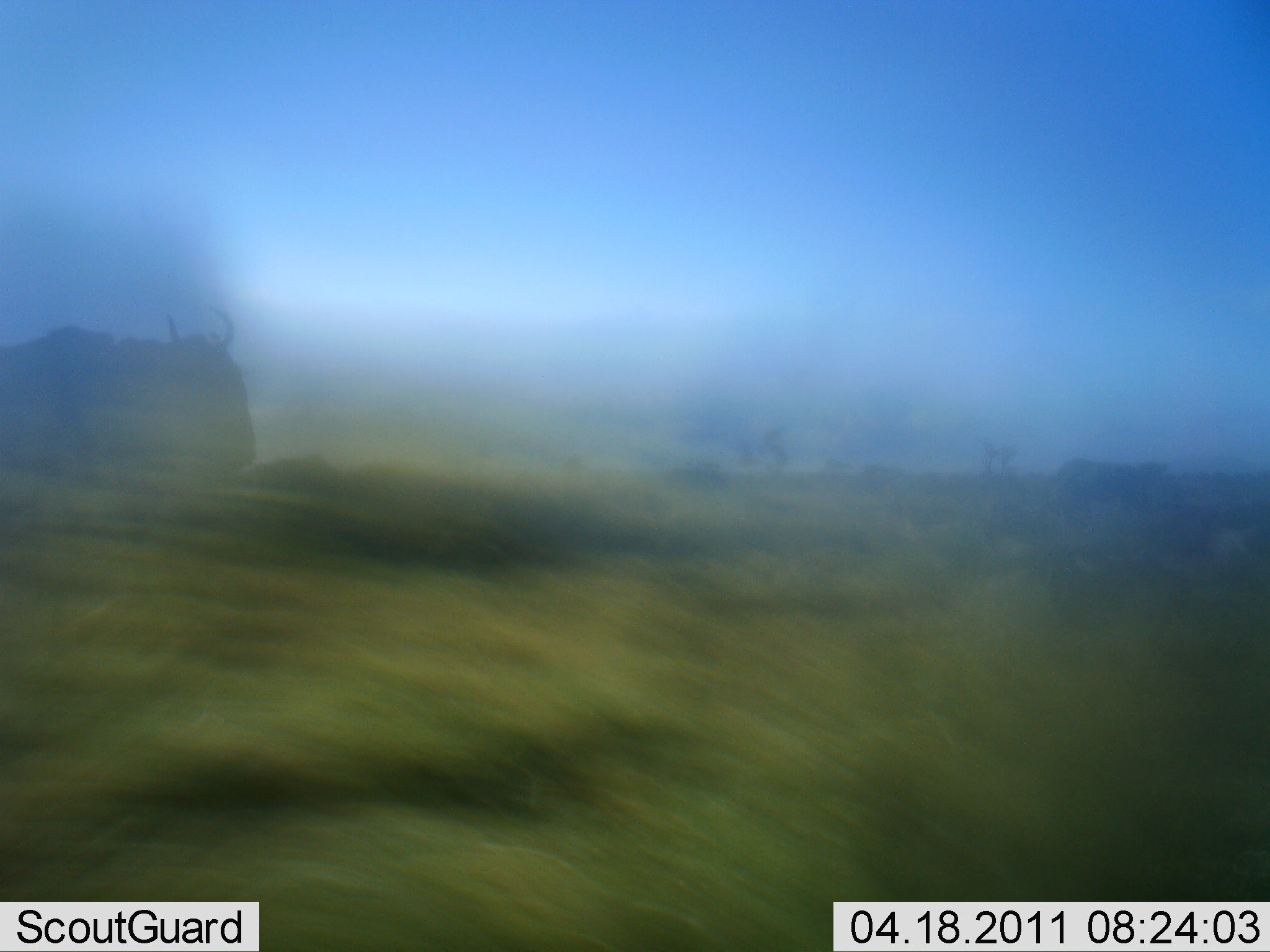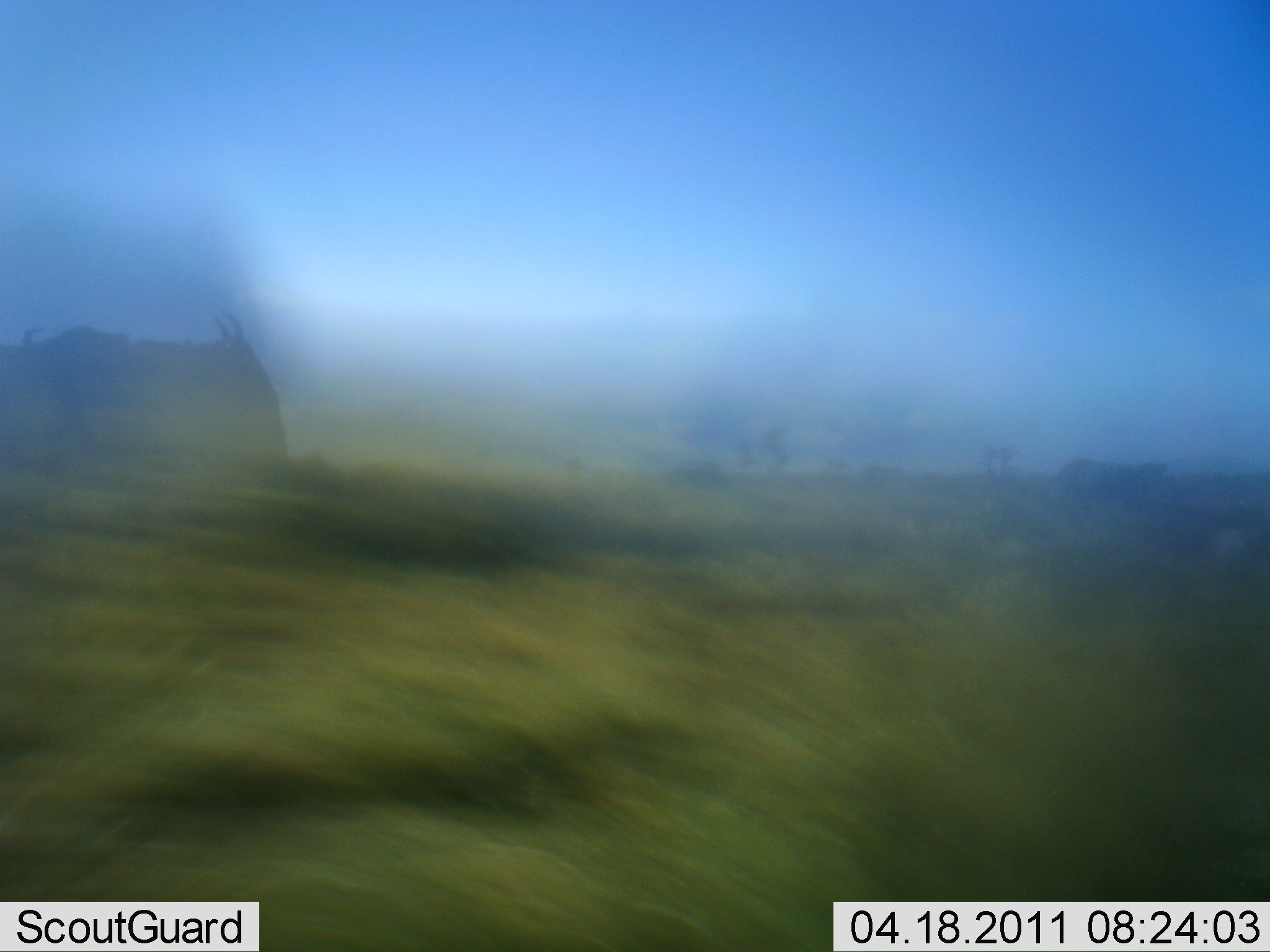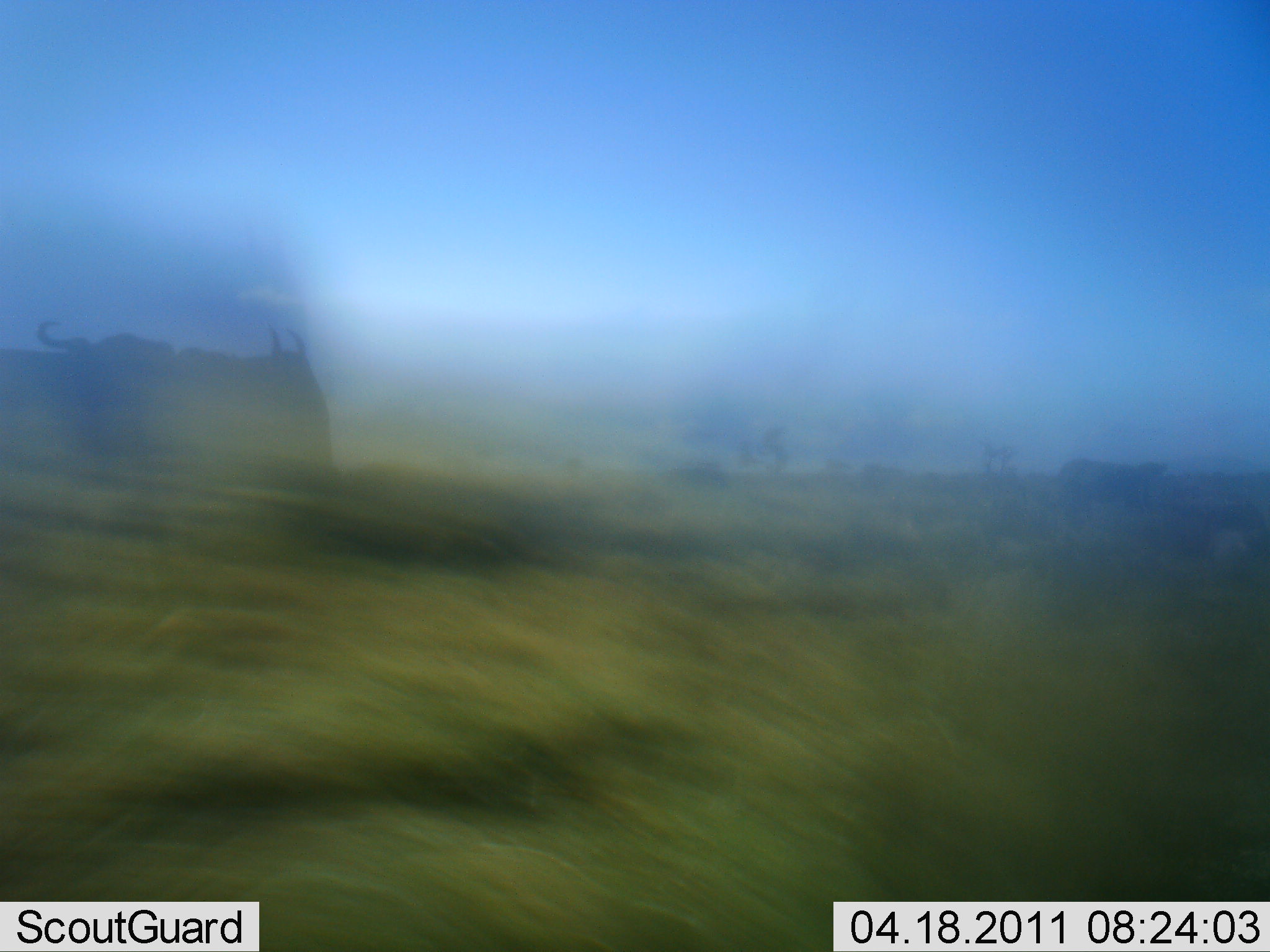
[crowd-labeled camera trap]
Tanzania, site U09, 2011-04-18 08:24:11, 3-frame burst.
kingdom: Animalia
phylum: Chordata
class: Mammalia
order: Artiodactyla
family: Bovidae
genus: Connochaetes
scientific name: Connochaetes taurinus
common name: blue wildebeest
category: wildebeest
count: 2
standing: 14%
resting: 0%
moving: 93%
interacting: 0%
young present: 0%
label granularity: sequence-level